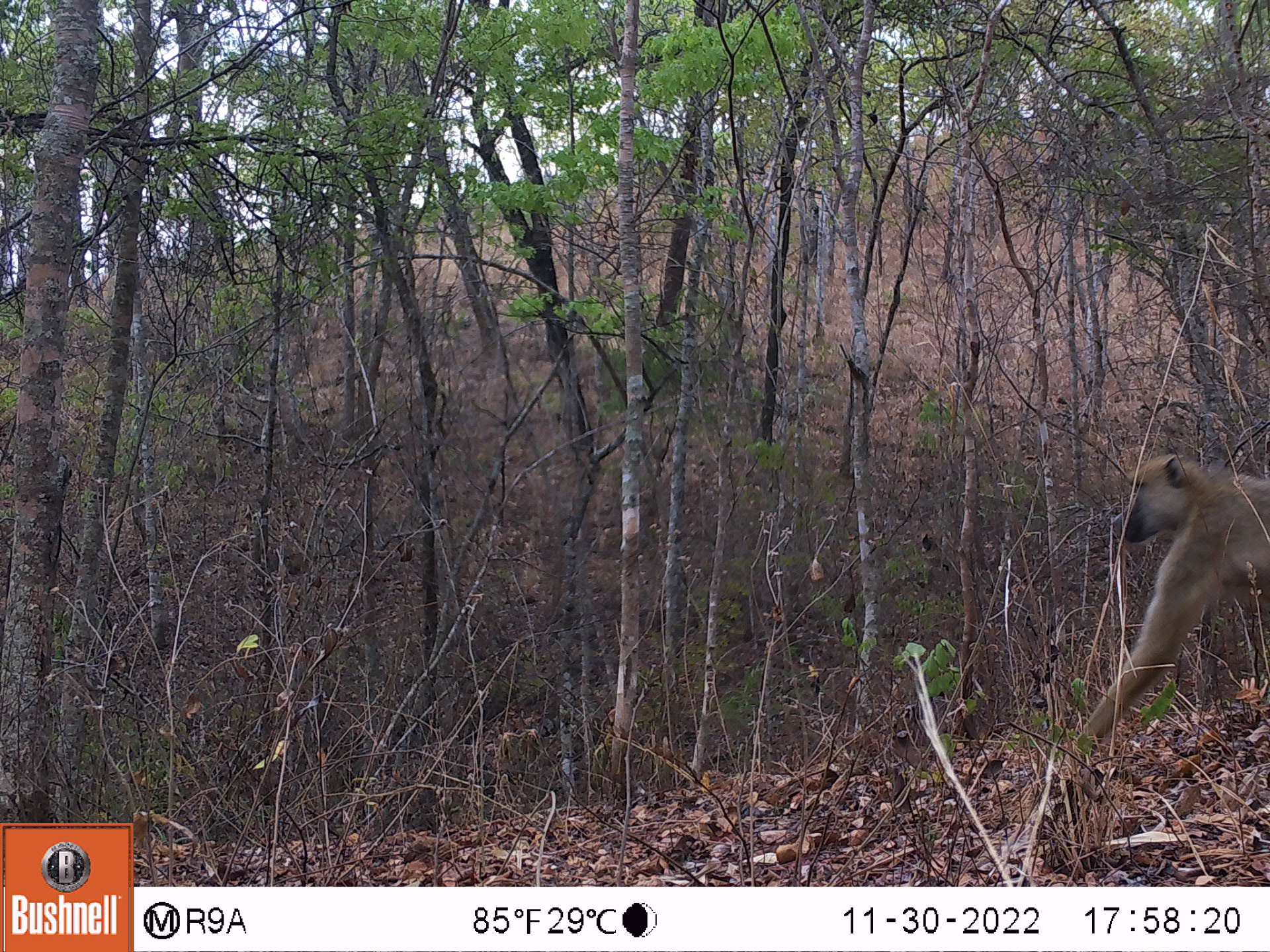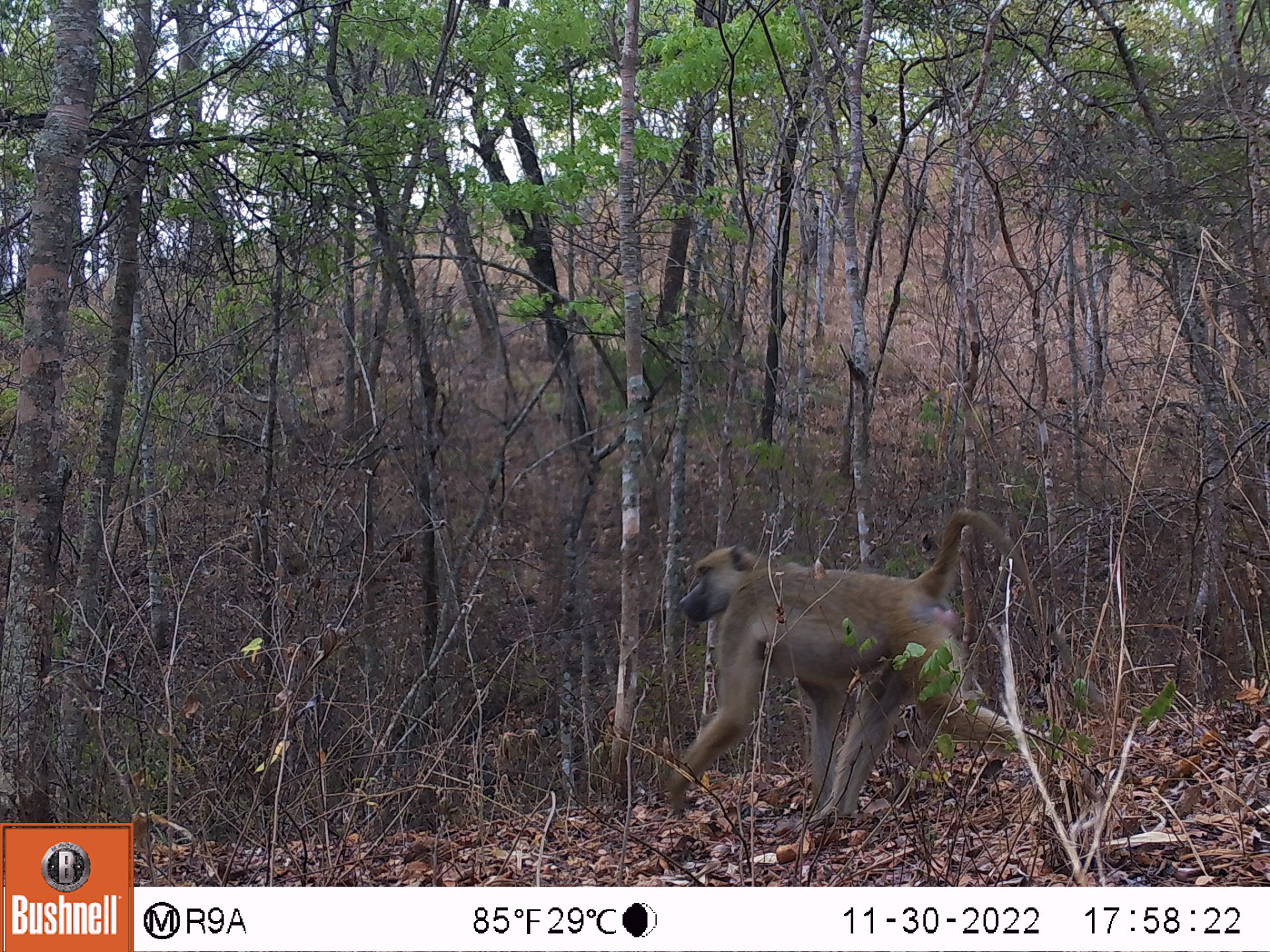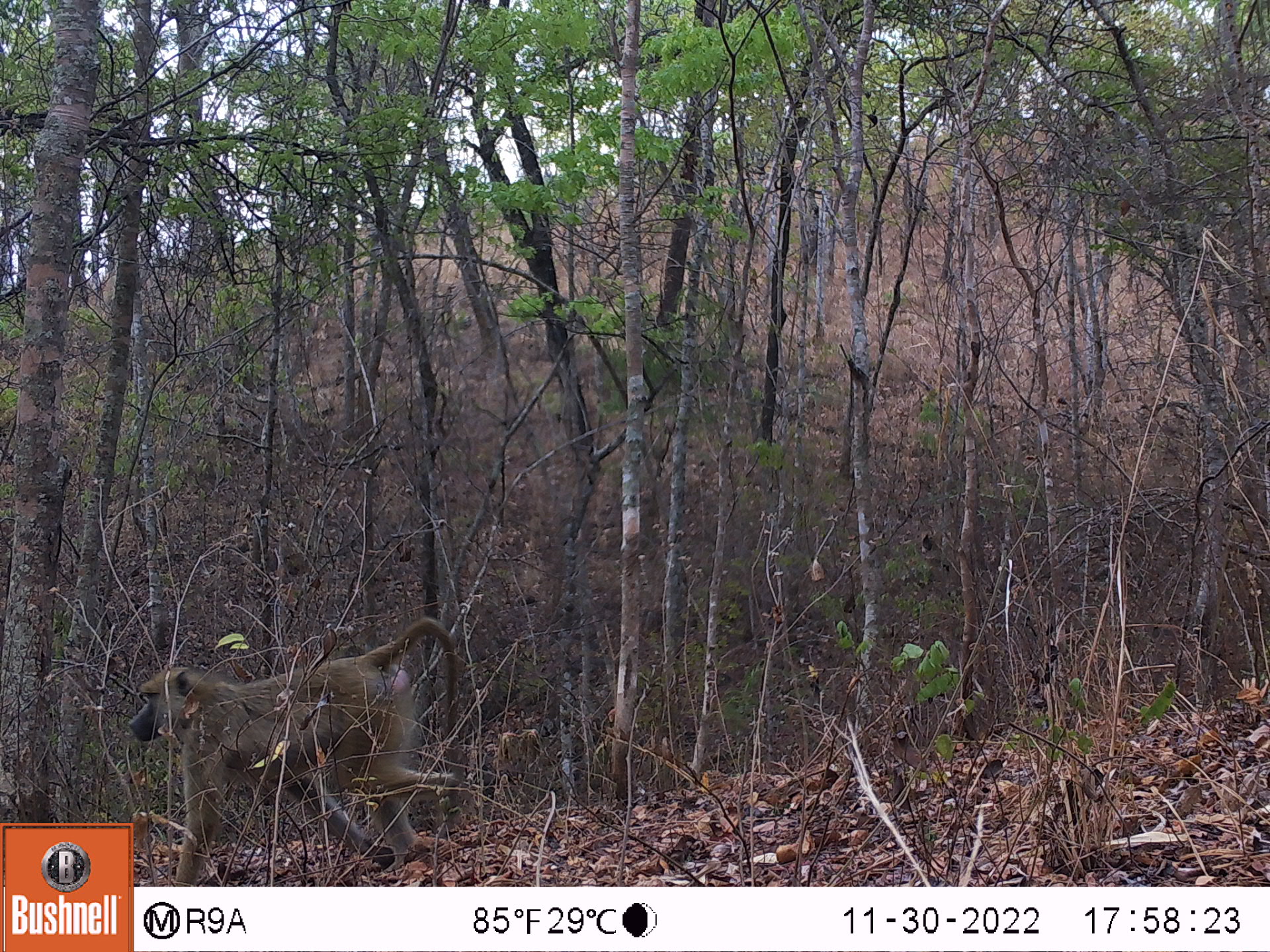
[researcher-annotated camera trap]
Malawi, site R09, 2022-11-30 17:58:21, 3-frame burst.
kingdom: Animalia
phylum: Chordata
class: Mammalia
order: Primates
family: Cercopithecidae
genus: Papio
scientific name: Papio cynocephalus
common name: yellow baboon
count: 1